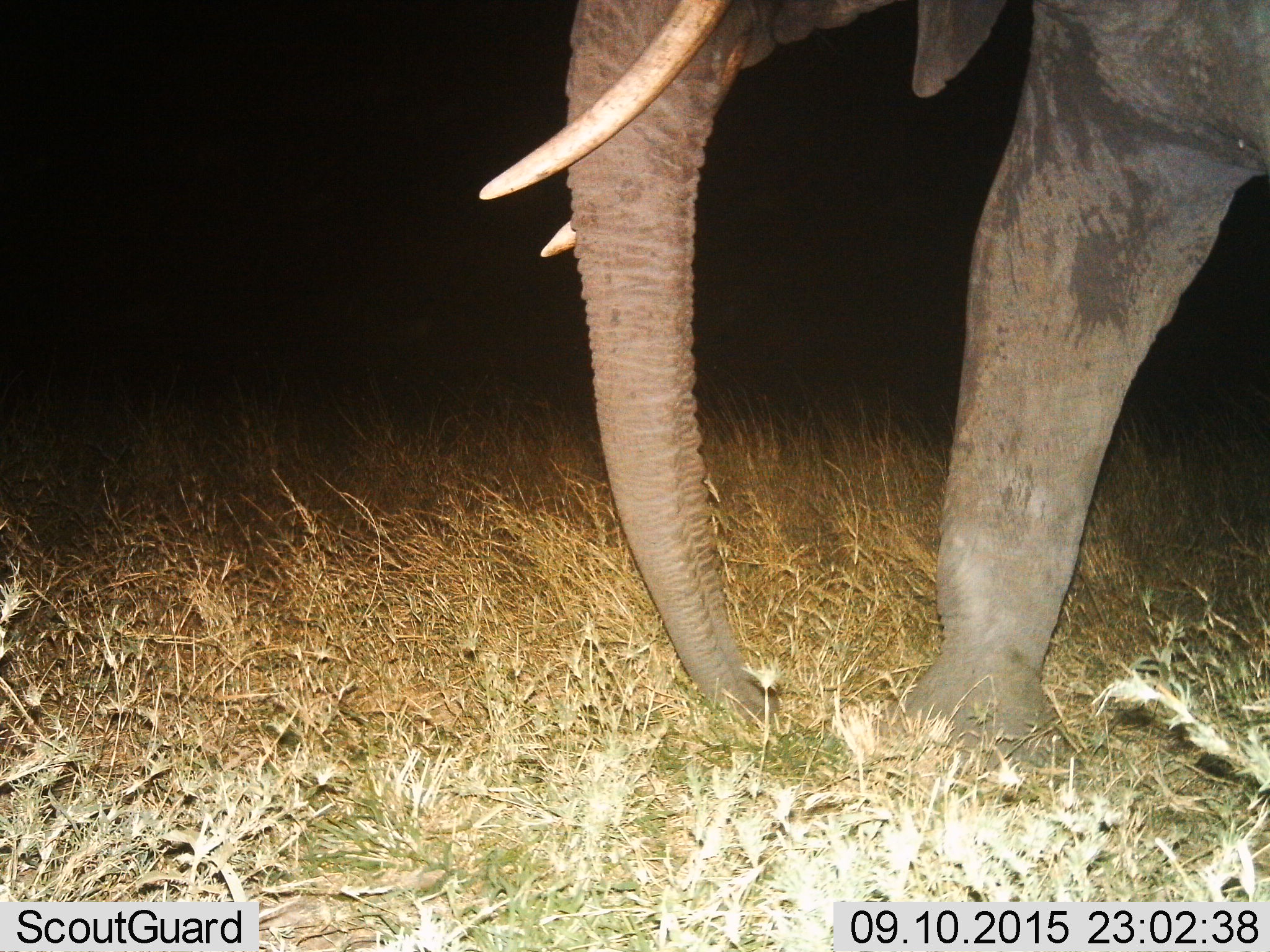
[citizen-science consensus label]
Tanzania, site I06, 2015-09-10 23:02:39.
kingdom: Animalia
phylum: Chordata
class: Mammalia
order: Proboscidea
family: Elephantidae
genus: Loxodonta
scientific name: Loxodonta africana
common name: african bush elephant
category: elephant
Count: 1.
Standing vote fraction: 50%.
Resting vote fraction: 0%.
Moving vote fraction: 50%.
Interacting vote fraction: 0%.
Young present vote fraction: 0%.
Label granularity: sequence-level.